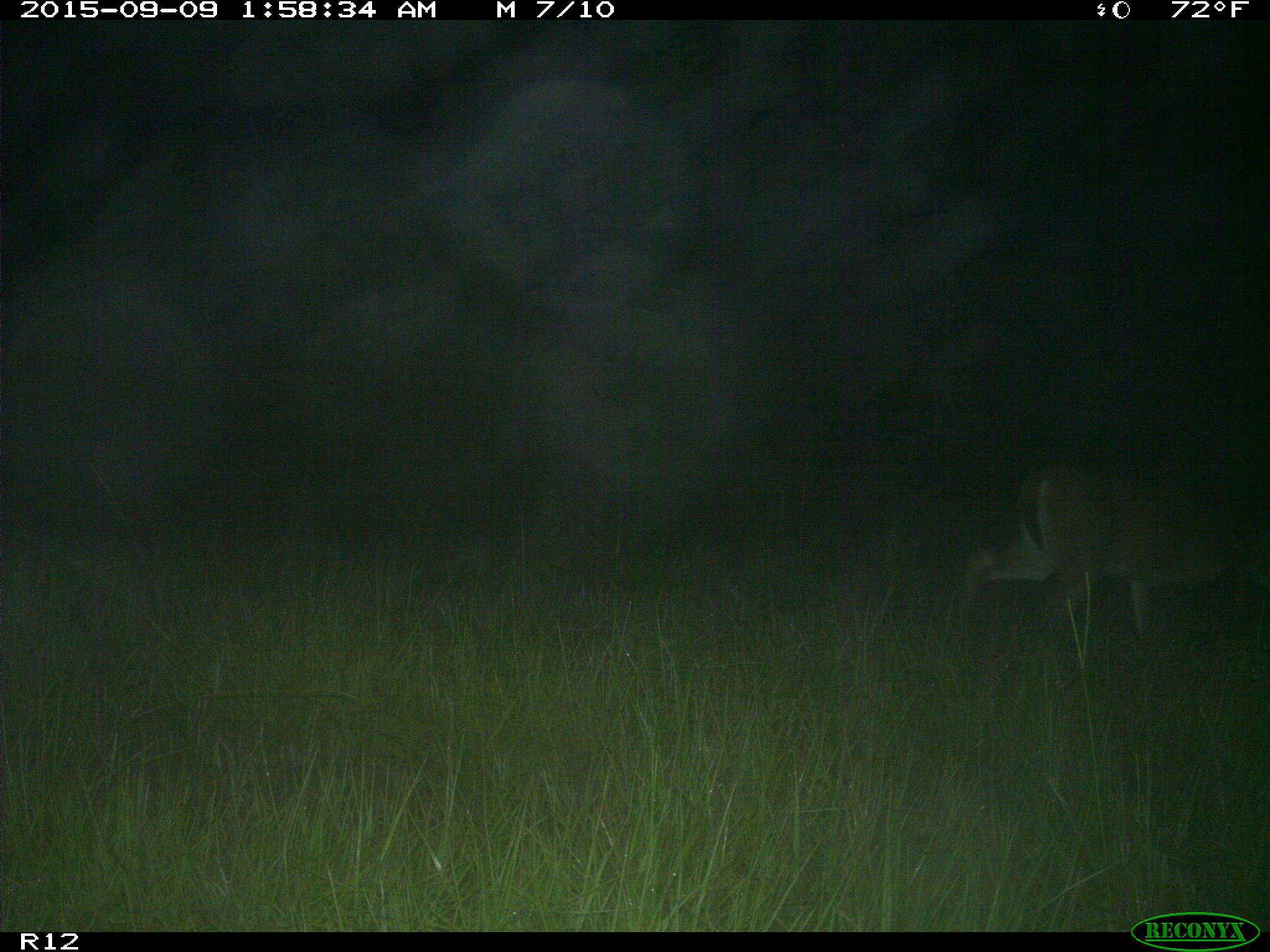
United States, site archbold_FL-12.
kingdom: Animalia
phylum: Chordata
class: Mammalia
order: Artiodactyla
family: Cervidae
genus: Odocoileus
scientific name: Odocoileus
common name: deer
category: unidentified deer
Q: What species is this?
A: Unidentified deer (deer) (Odocoileus).